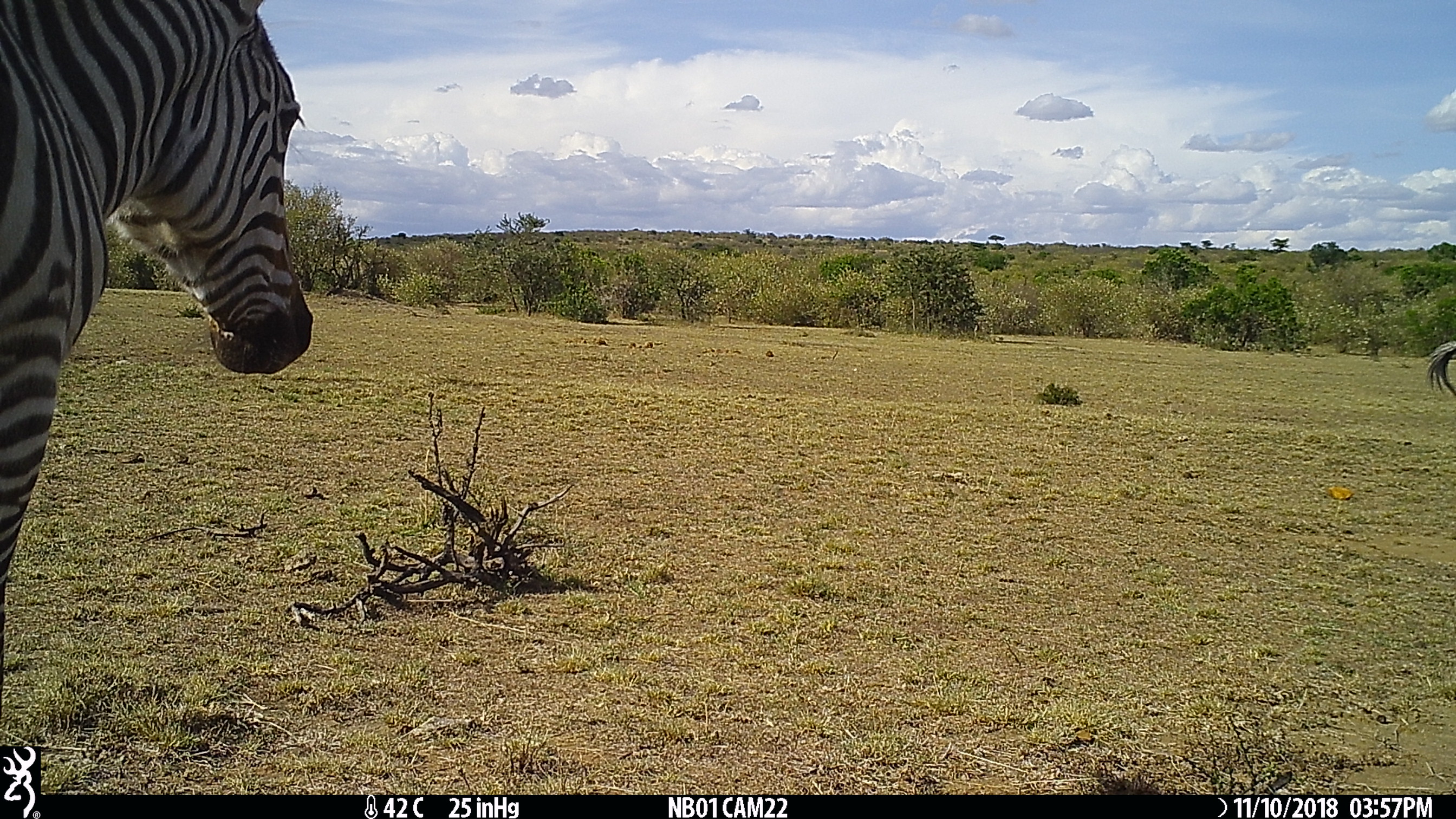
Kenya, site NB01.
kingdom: Animalia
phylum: Chordata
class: Mammalia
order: Perissodactyla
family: Equidae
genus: Equus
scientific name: Equus quagga burchellii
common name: burchell's zebra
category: zebra